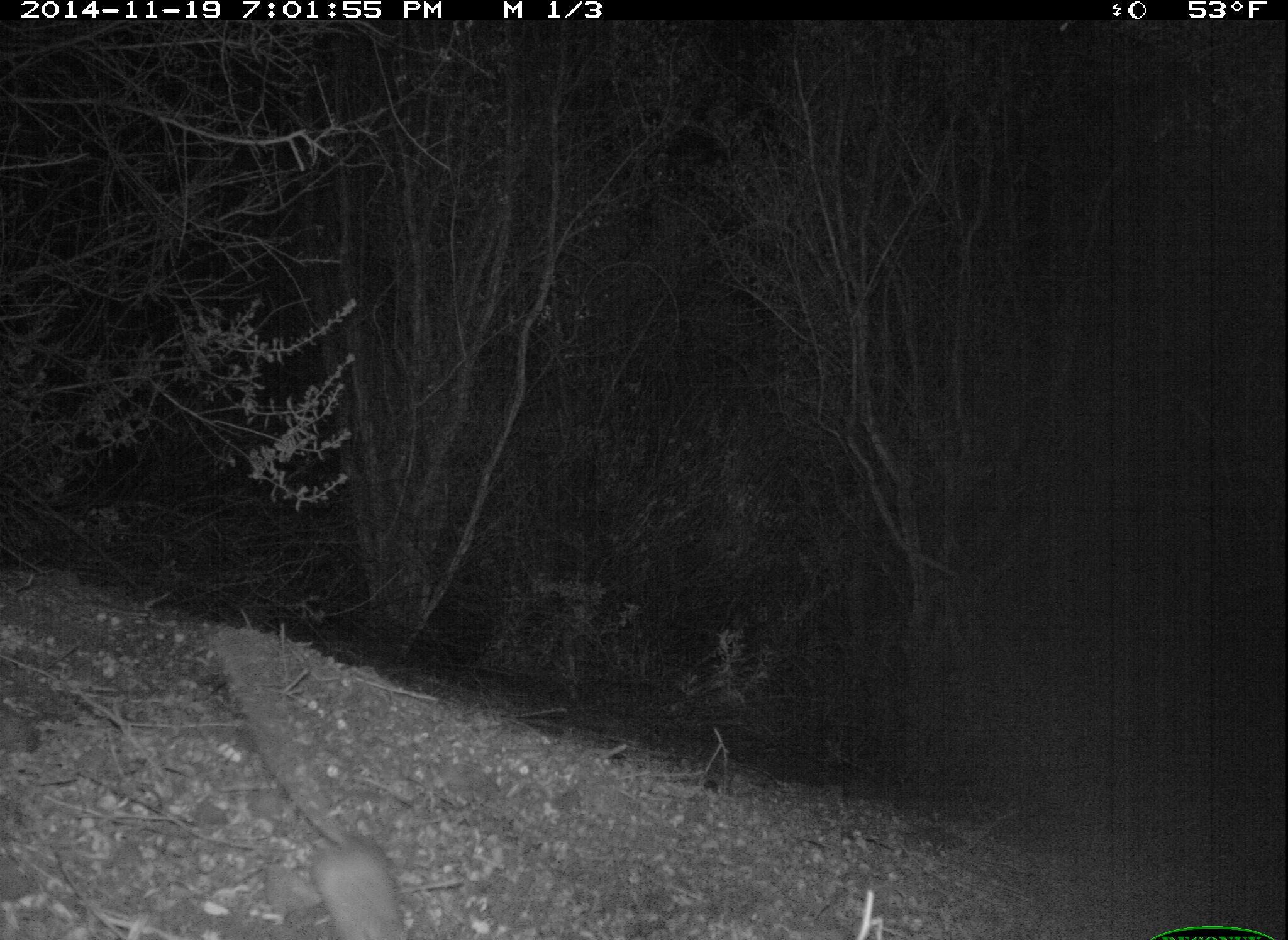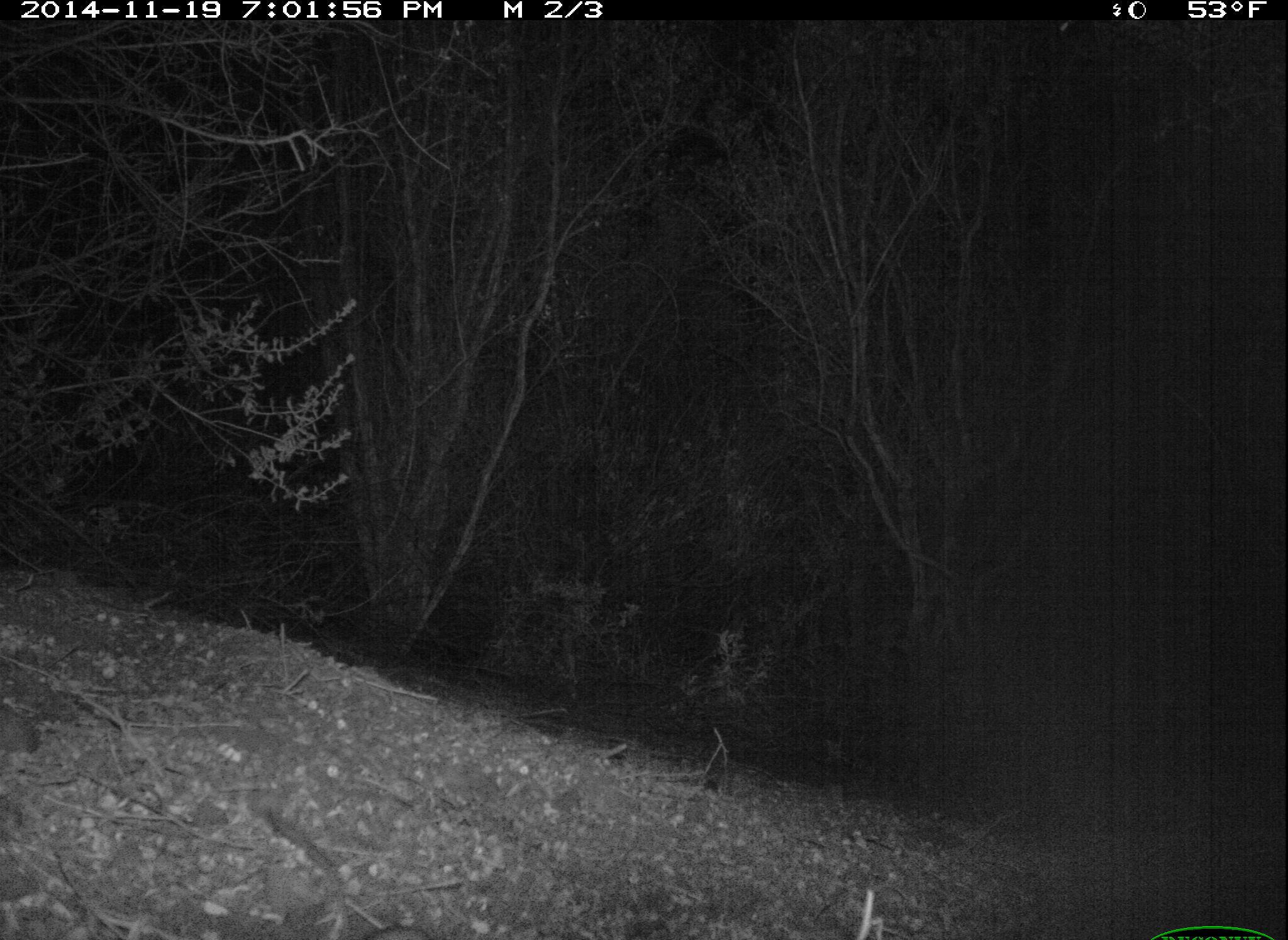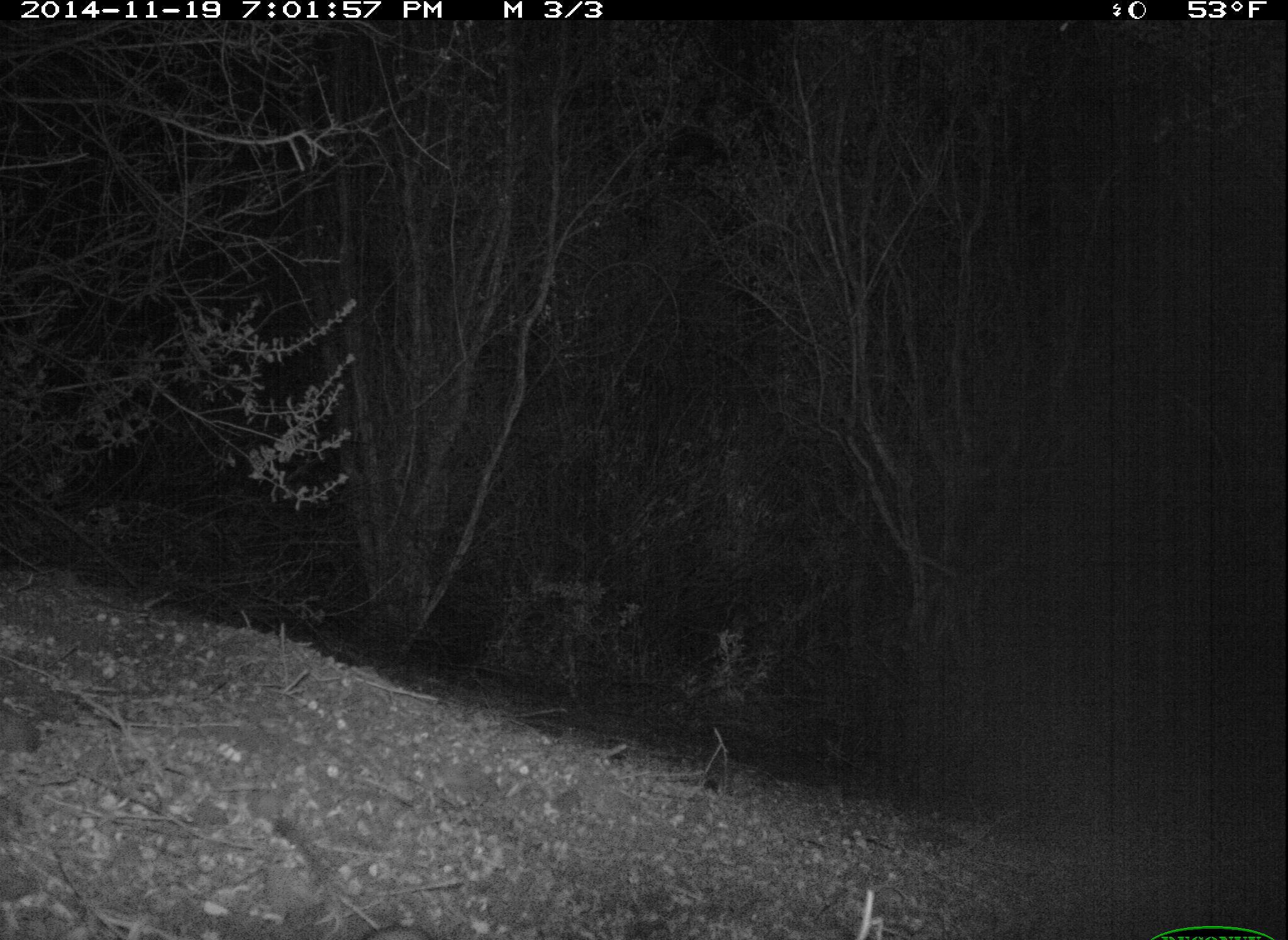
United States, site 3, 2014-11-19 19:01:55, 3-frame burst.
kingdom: Animalia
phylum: Chordata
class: Mammalia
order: Rodentia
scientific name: Rodentia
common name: rodent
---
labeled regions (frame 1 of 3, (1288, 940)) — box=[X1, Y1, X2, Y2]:
rodent: box=[213, 628, 416, 940]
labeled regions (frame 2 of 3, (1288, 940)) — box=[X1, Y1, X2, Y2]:
rodent: box=[266, 811, 443, 940]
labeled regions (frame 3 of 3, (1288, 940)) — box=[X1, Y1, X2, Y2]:
rodent: box=[270, 815, 439, 940]